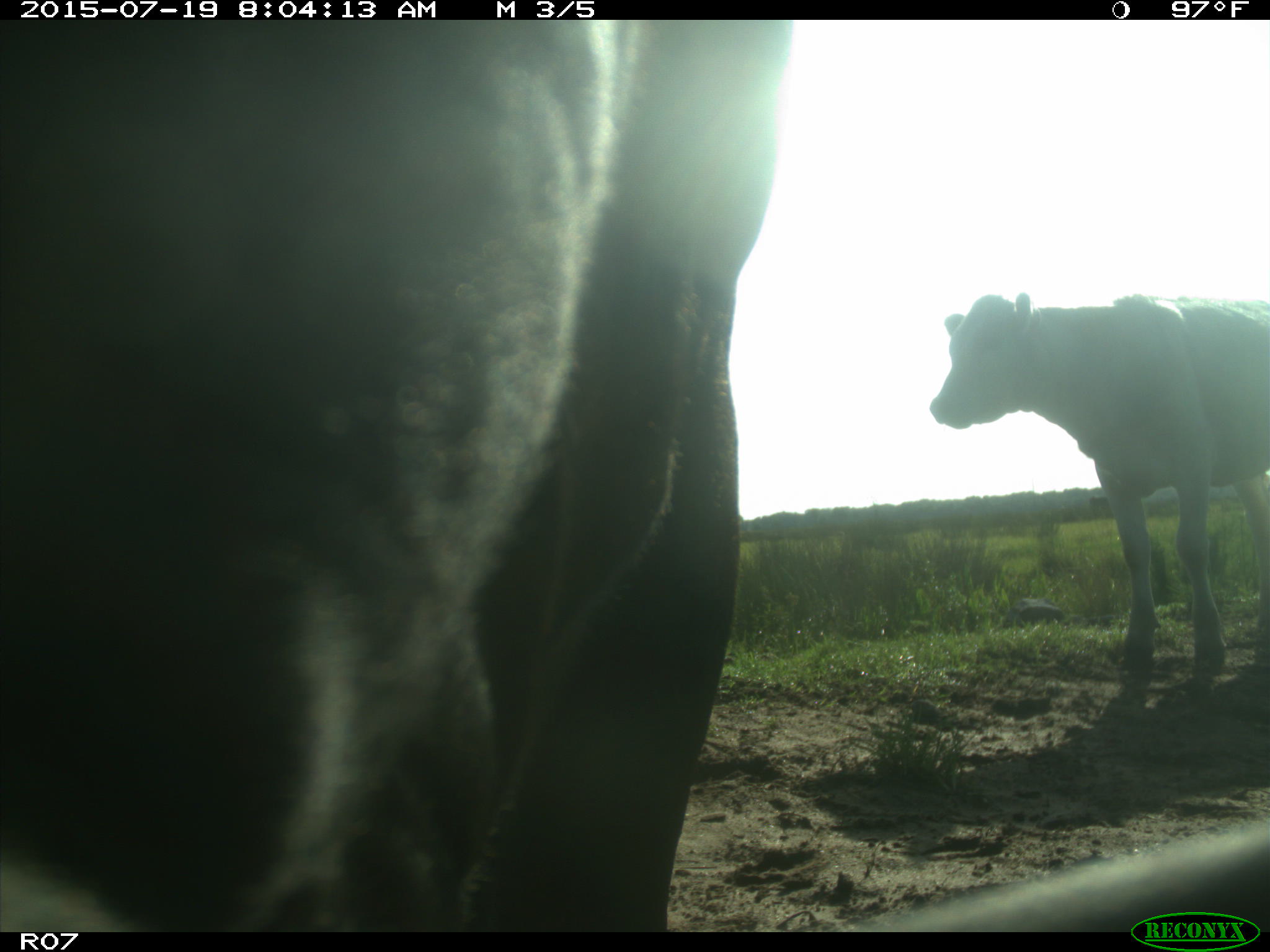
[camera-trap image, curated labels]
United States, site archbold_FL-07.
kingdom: Animalia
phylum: Chordata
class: Mammalia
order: Artiodactyla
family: Bovidae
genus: Bos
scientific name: Bos taurus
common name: domestic cow